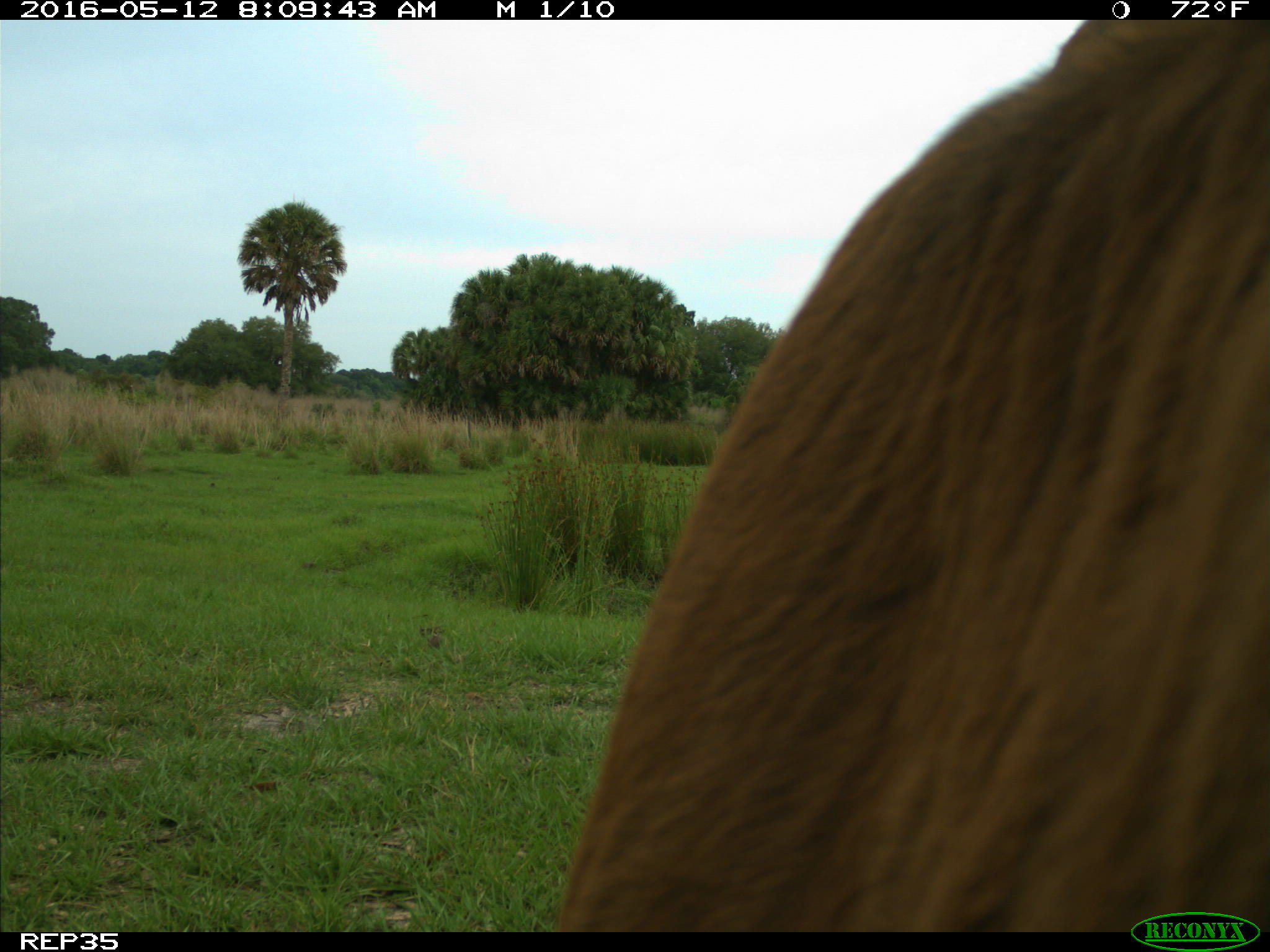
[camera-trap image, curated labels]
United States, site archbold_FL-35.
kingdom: Animalia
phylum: Chordata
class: Mammalia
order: Artiodactyla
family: Bovidae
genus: Bos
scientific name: Bos taurus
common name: domestic cow